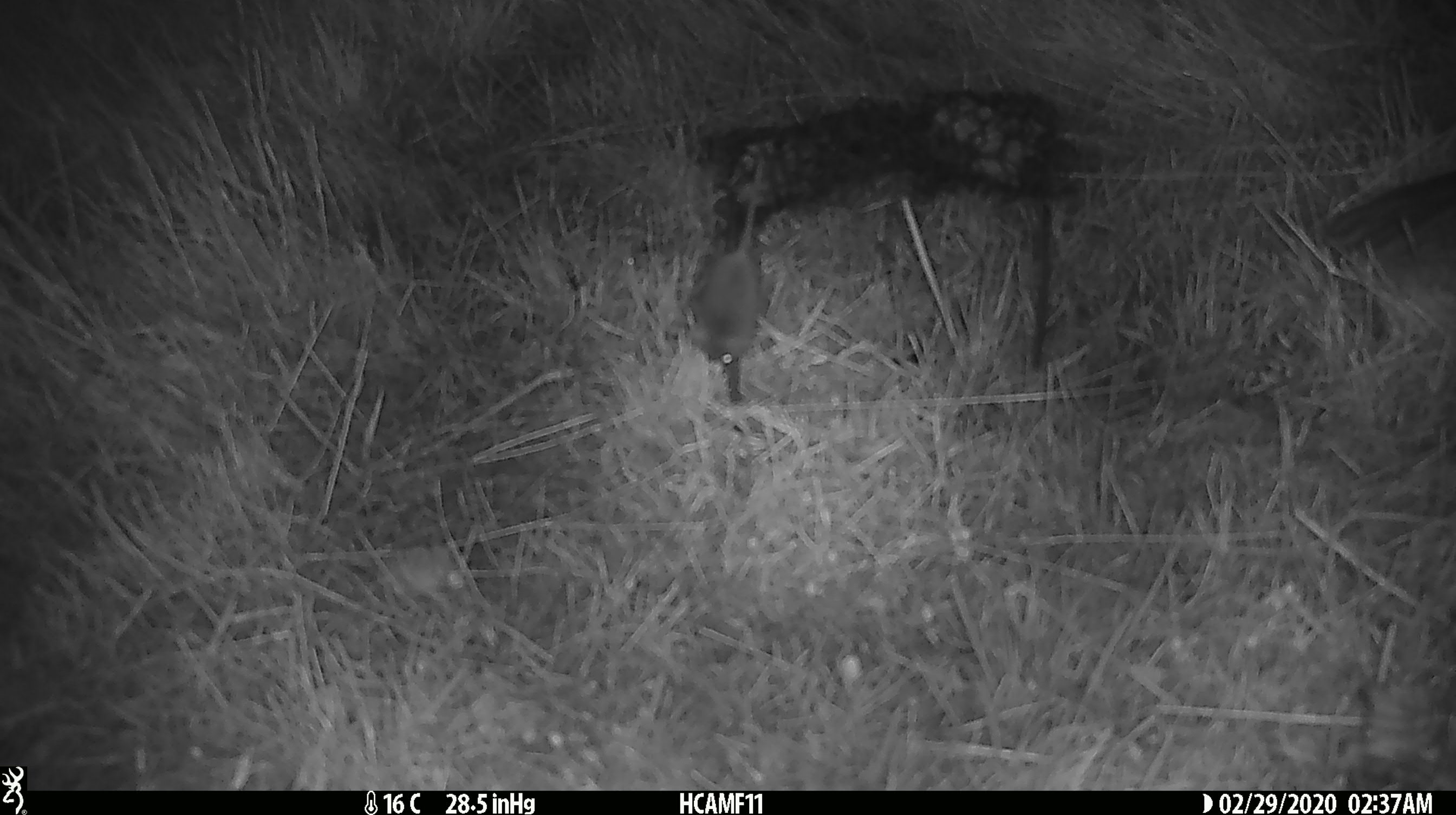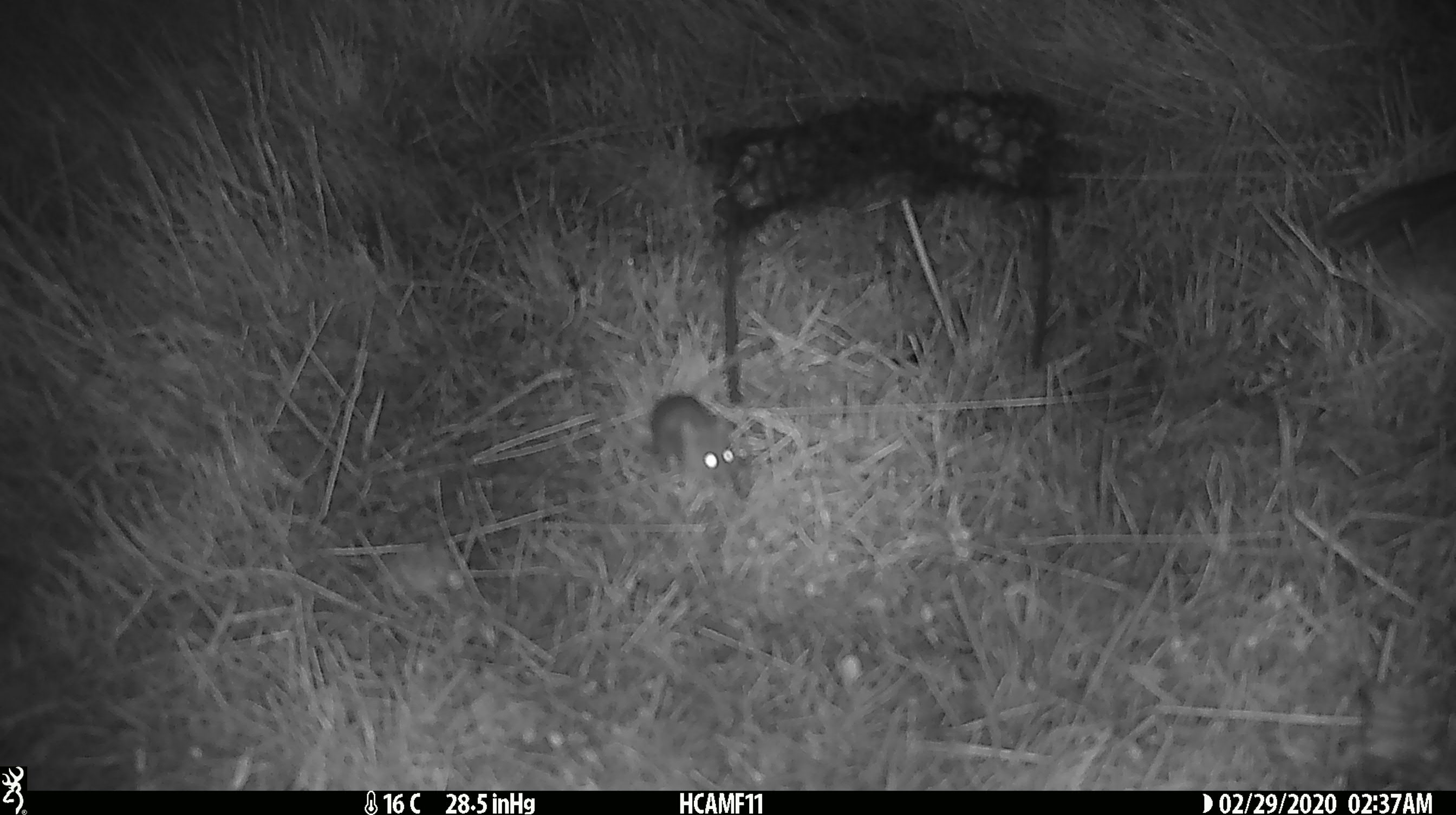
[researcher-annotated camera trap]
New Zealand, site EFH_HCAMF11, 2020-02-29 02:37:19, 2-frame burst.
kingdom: Animalia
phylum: Chordata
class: Mammalia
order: Rodentia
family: Muridae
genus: Mus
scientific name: Mus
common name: mouse